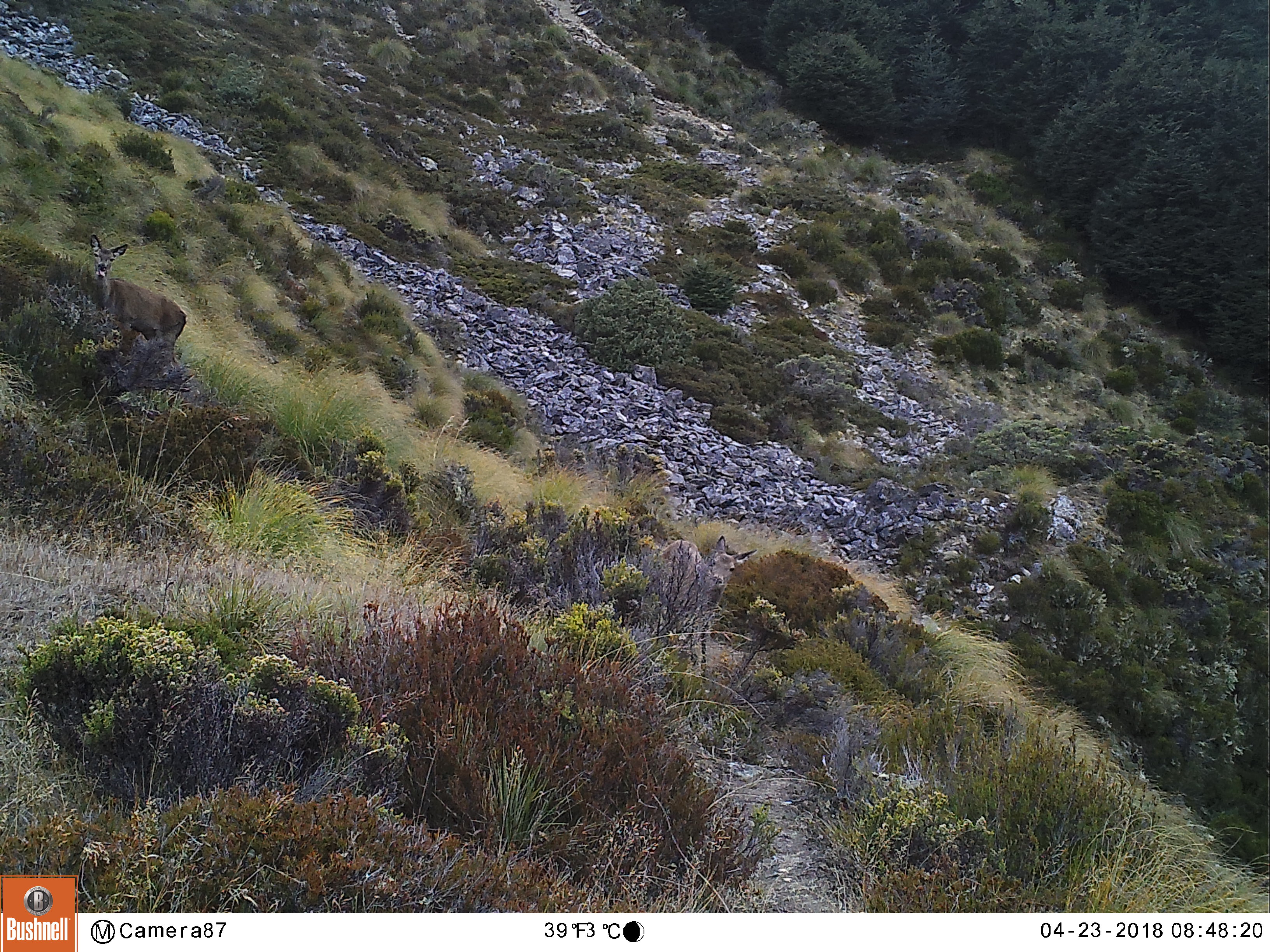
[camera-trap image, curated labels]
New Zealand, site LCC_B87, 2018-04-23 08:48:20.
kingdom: Animalia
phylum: Chordata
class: Mammalia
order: Artiodactyla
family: Cervidae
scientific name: Cervidae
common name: deer